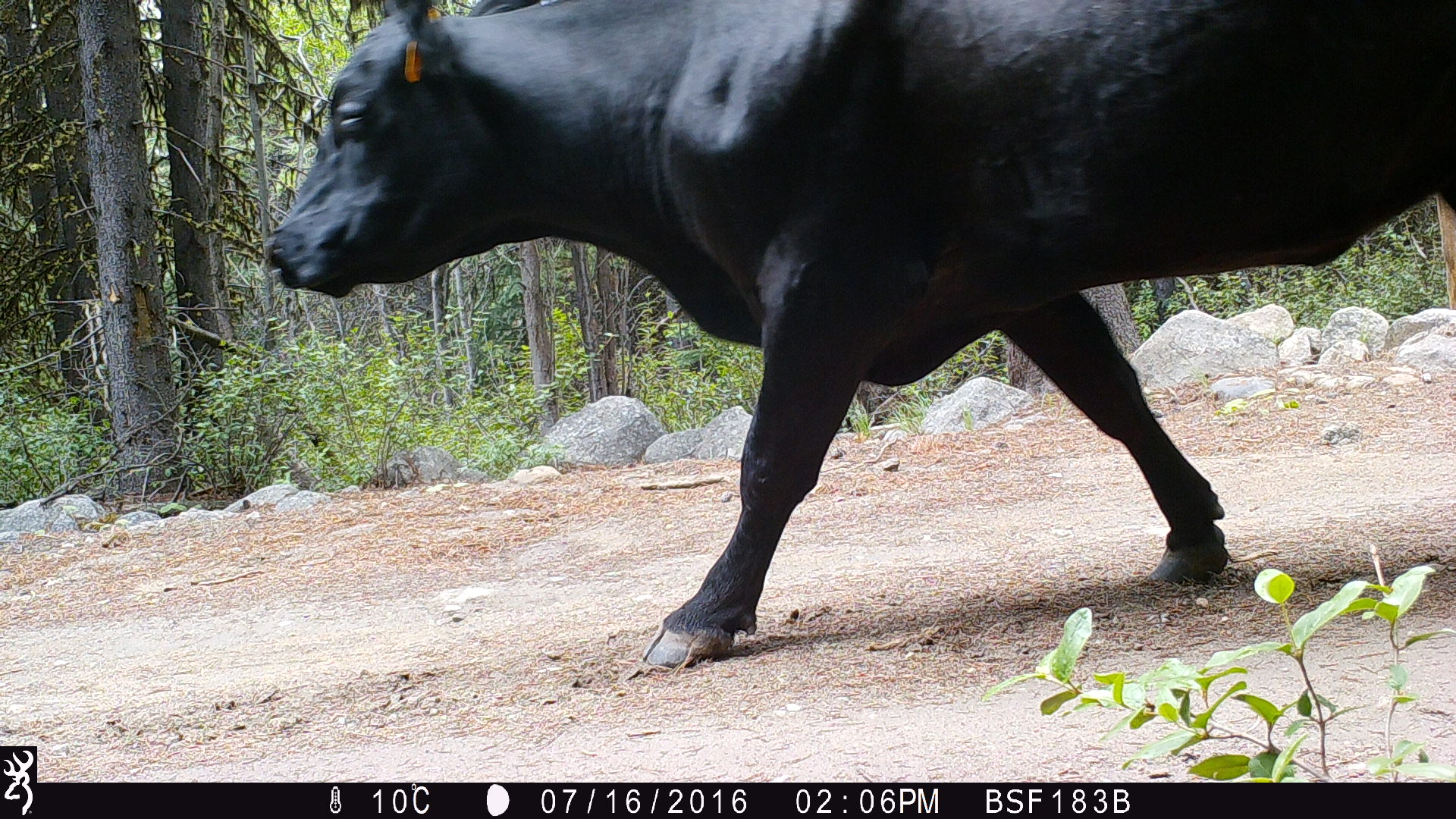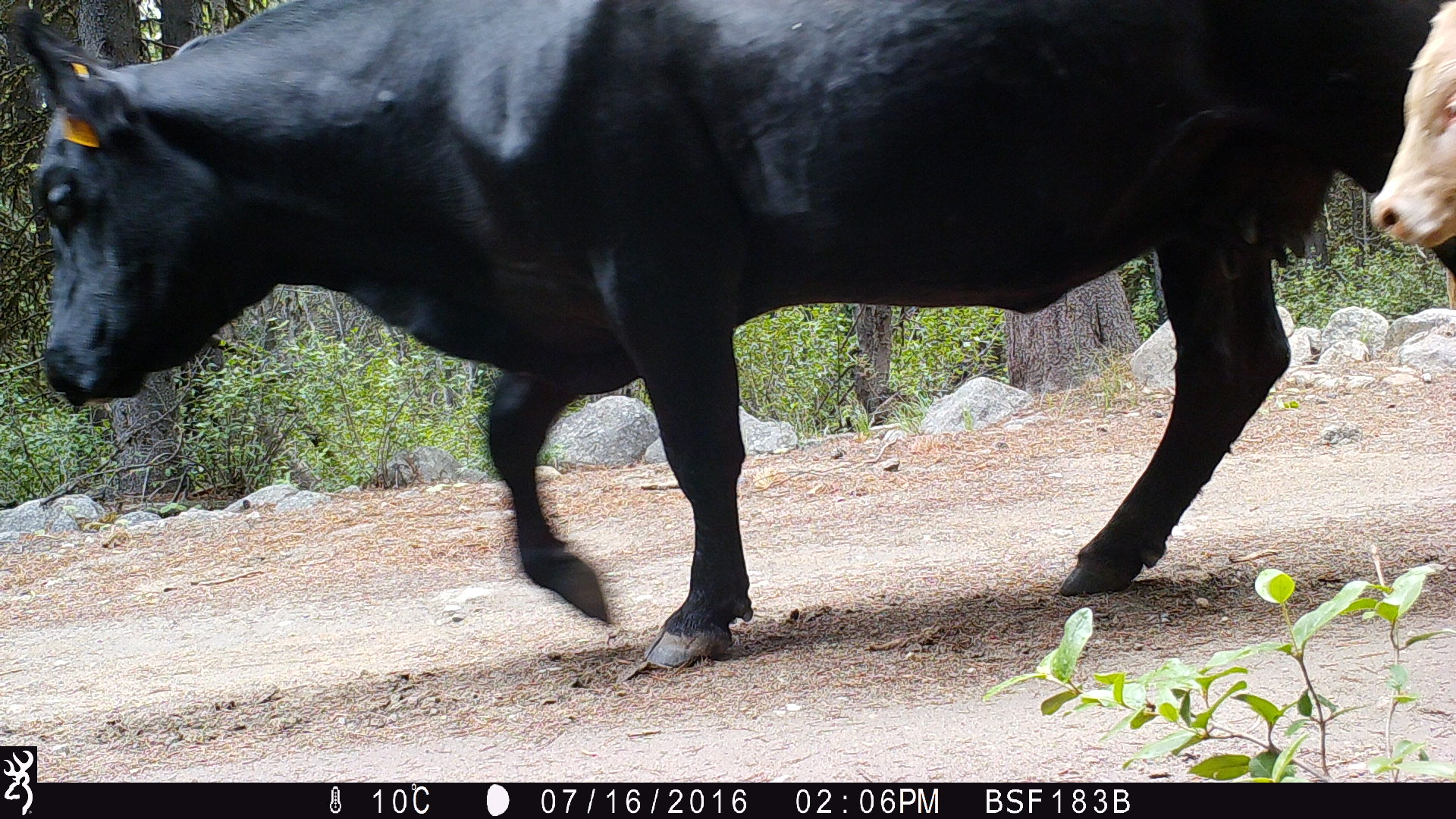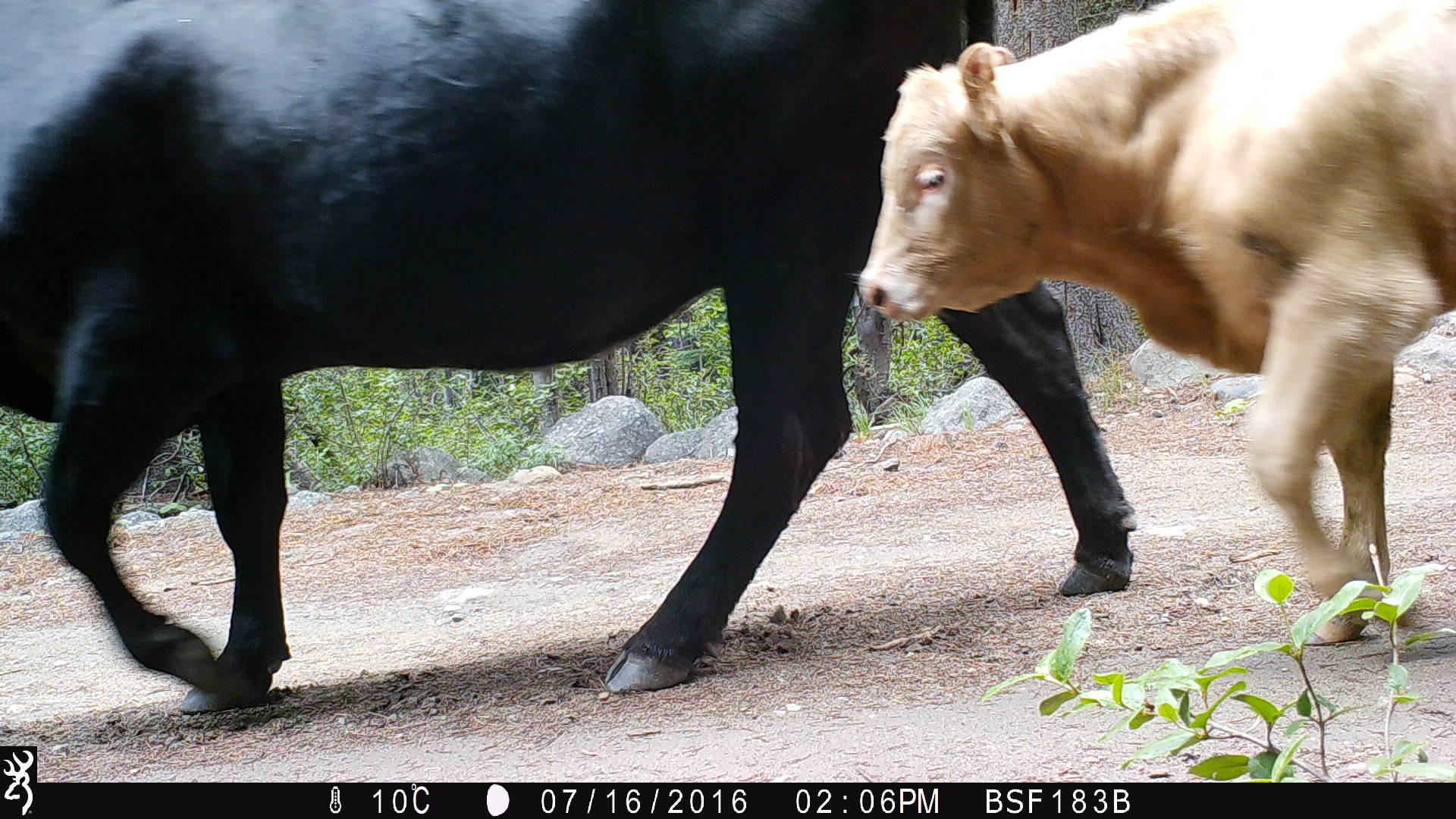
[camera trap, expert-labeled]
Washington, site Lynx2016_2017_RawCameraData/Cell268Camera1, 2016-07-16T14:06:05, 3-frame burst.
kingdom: Animalia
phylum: Chordata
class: Mammalia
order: Artiodactyla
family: Bovidae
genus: Bos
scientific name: Bos taurus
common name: domestic cattle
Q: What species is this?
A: Domestic cattle (Bos taurus).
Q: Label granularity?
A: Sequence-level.